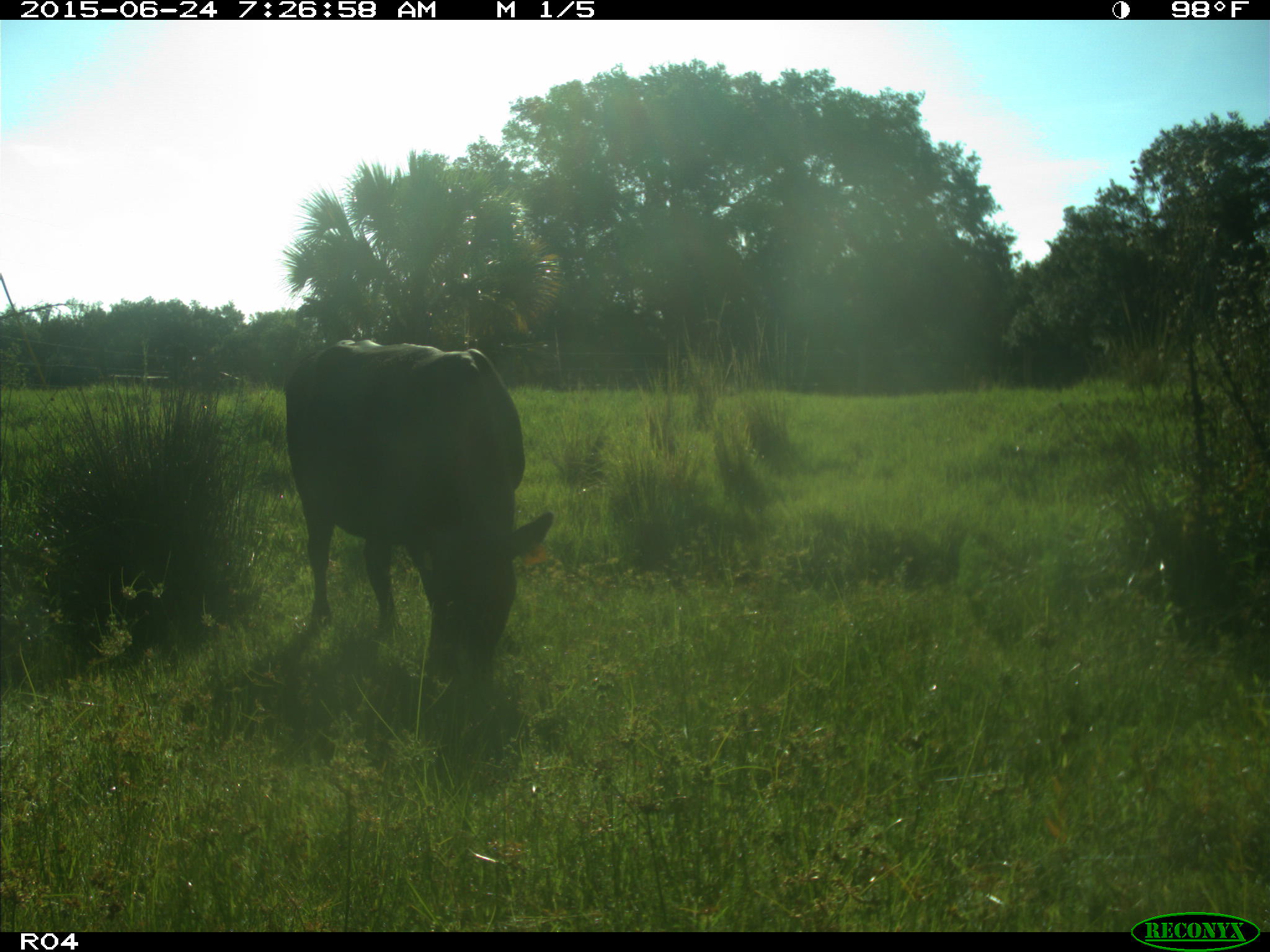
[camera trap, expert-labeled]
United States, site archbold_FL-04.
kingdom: Animalia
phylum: Chordata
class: Mammalia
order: Artiodactyla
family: Bovidae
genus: Bos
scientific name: Bos taurus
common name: domestic cow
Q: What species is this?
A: Bos taurus (domestic cow).